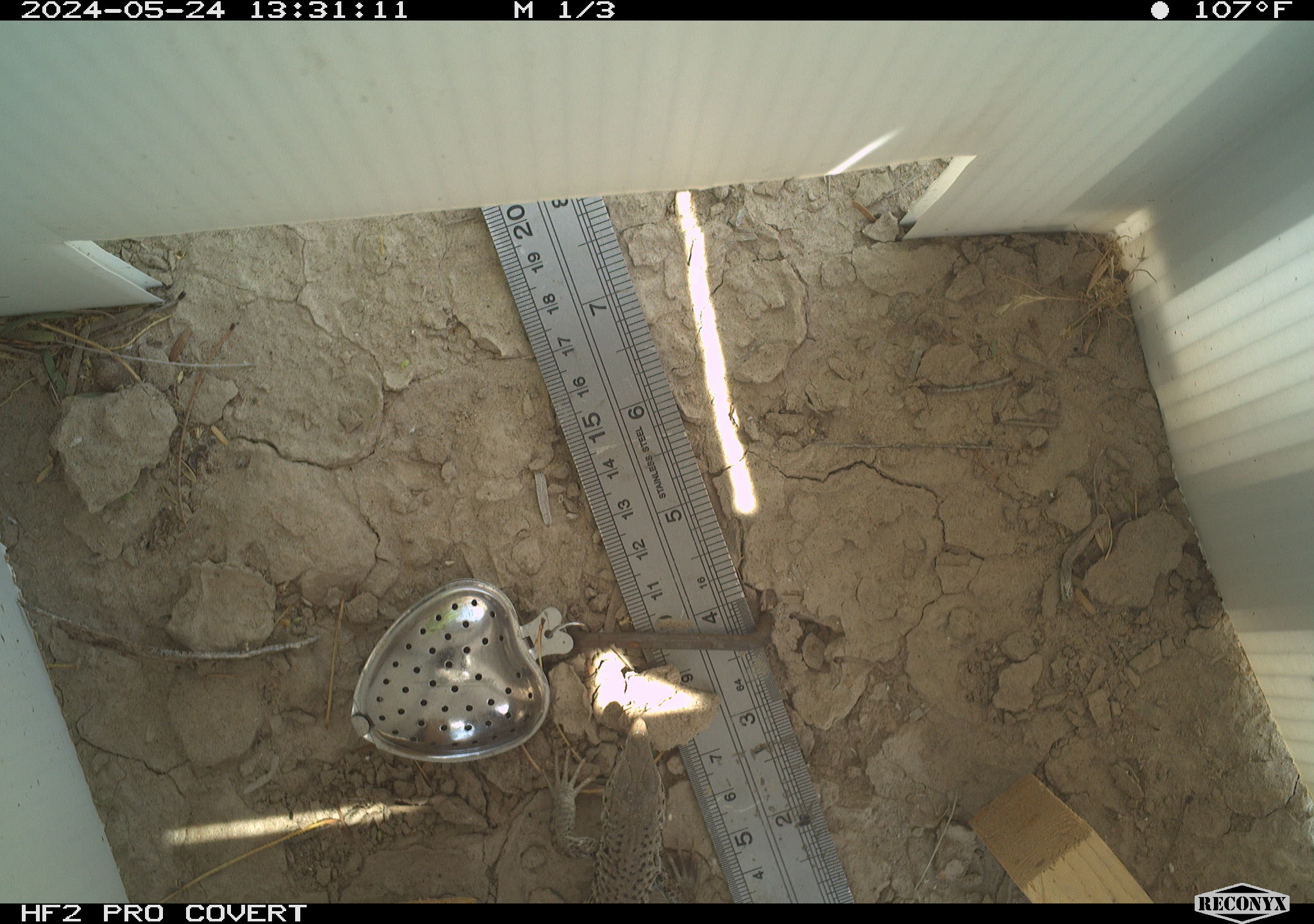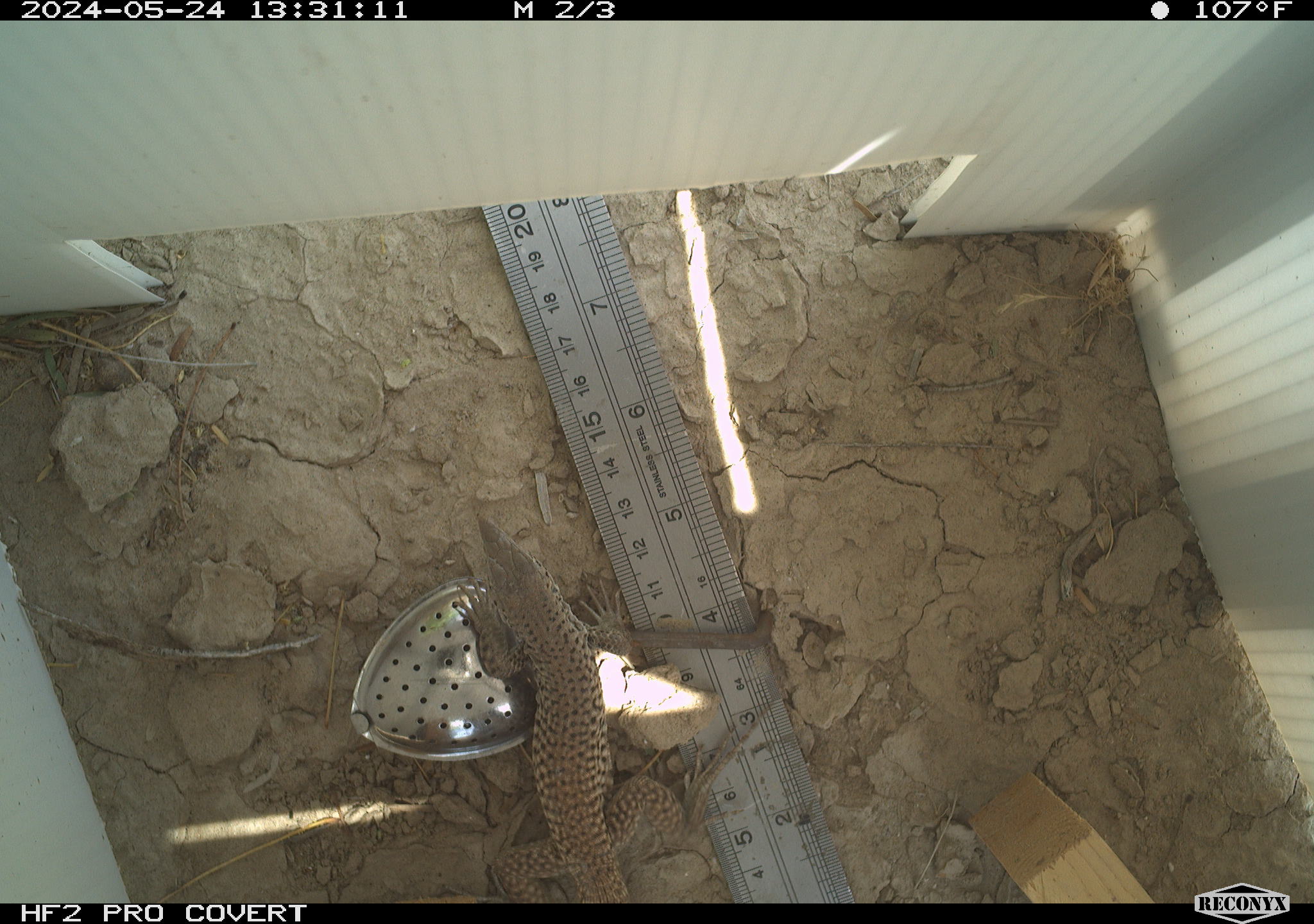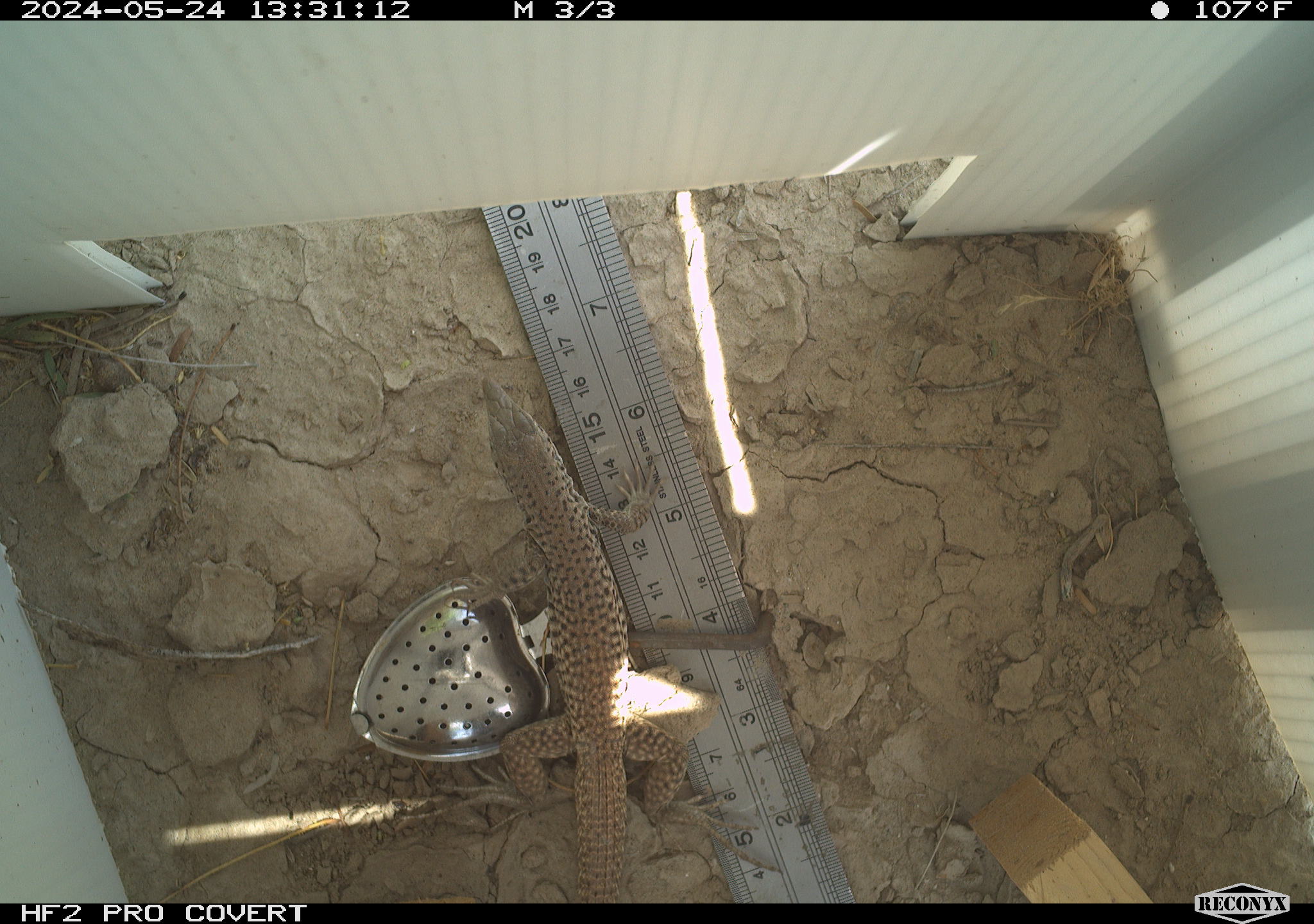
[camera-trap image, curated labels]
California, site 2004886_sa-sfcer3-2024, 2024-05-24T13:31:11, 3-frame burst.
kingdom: Animalia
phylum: Chordata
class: Reptilia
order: Squamata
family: Teiidae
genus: Aspidoscelis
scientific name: Aspidoscelis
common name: whiptail lizards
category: aspidoscelis species